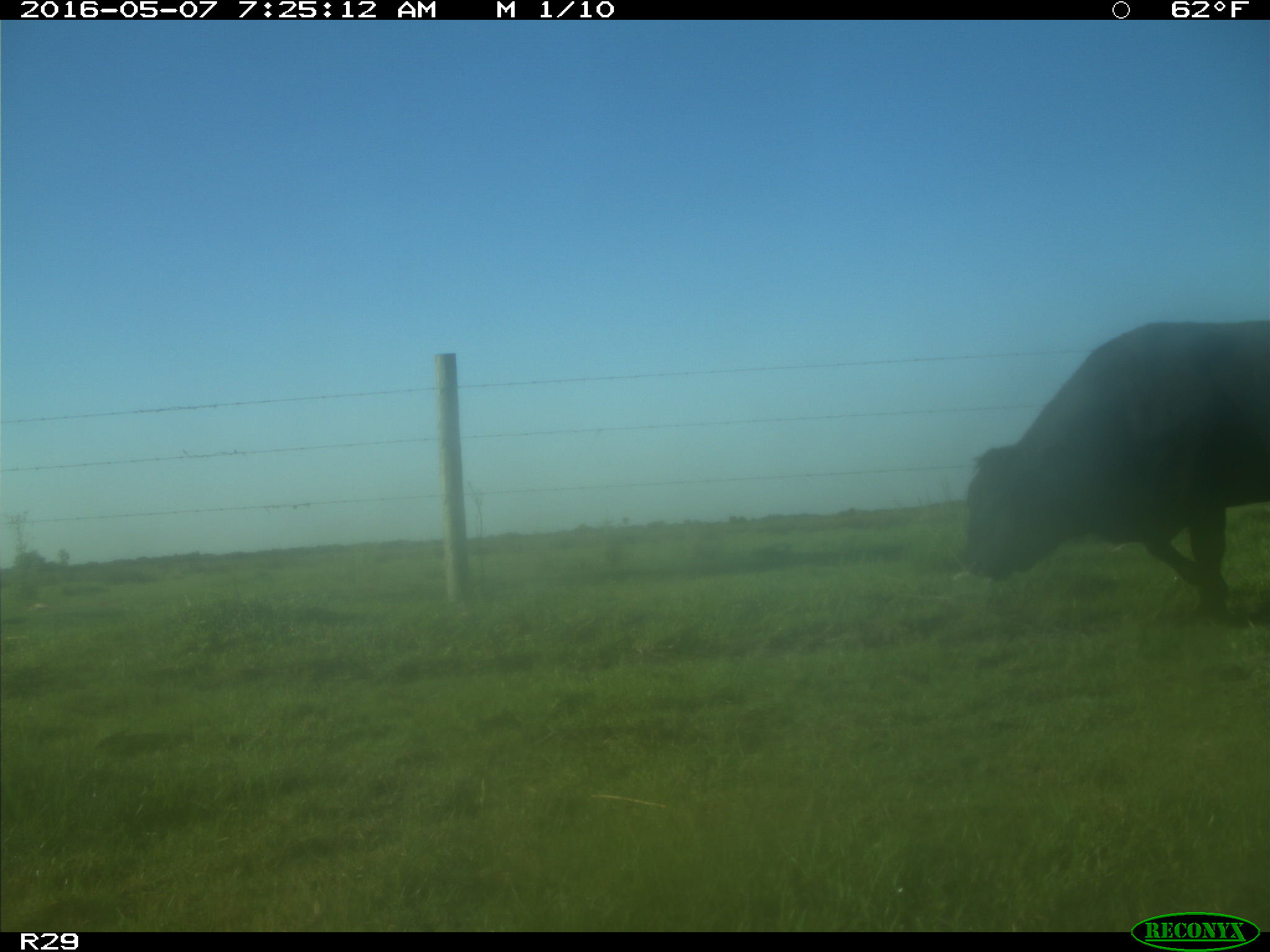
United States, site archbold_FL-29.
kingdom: Animalia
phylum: Chordata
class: Mammalia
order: Artiodactyla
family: Bovidae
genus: Bos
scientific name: Bos taurus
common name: domestic cow